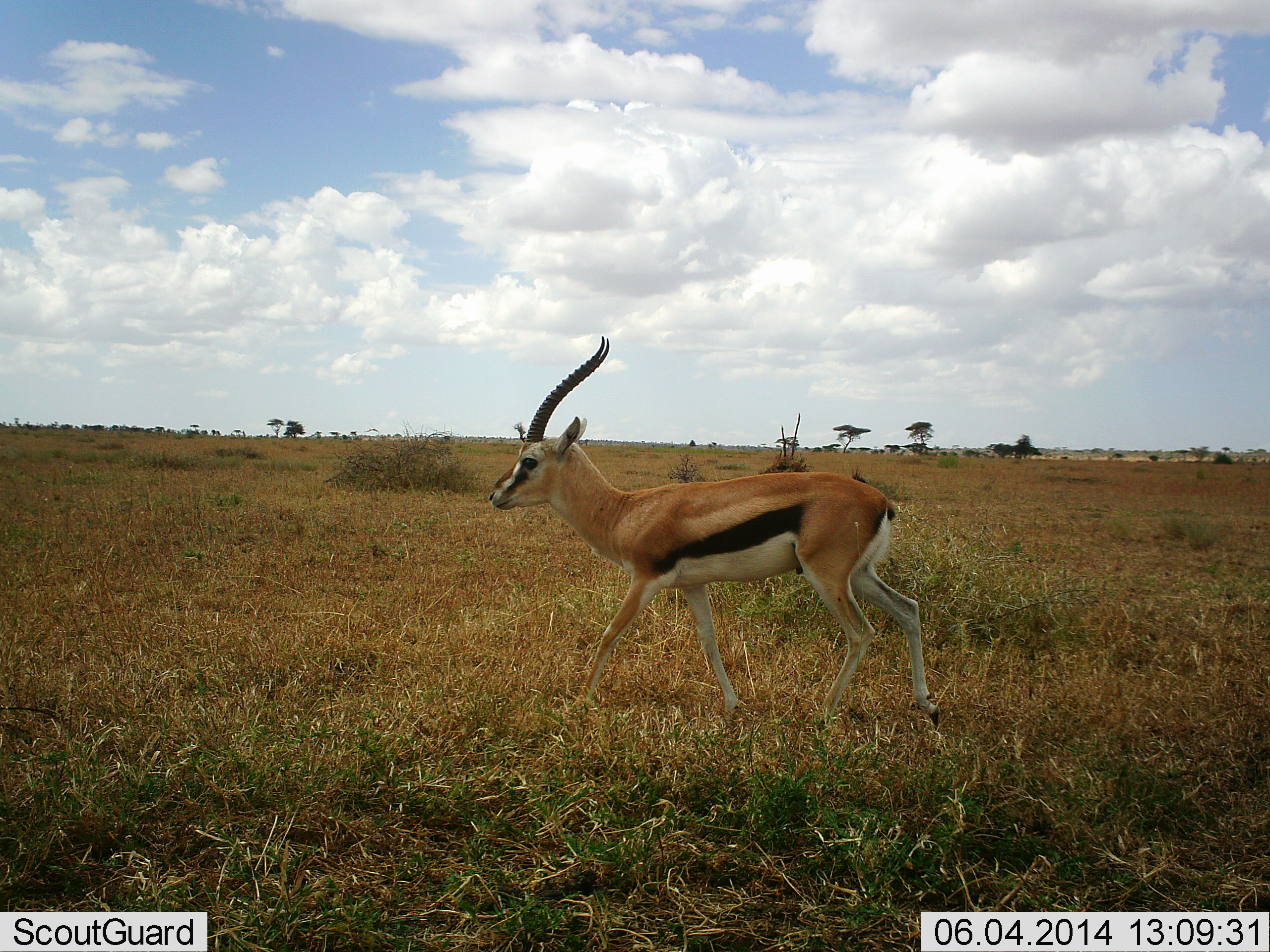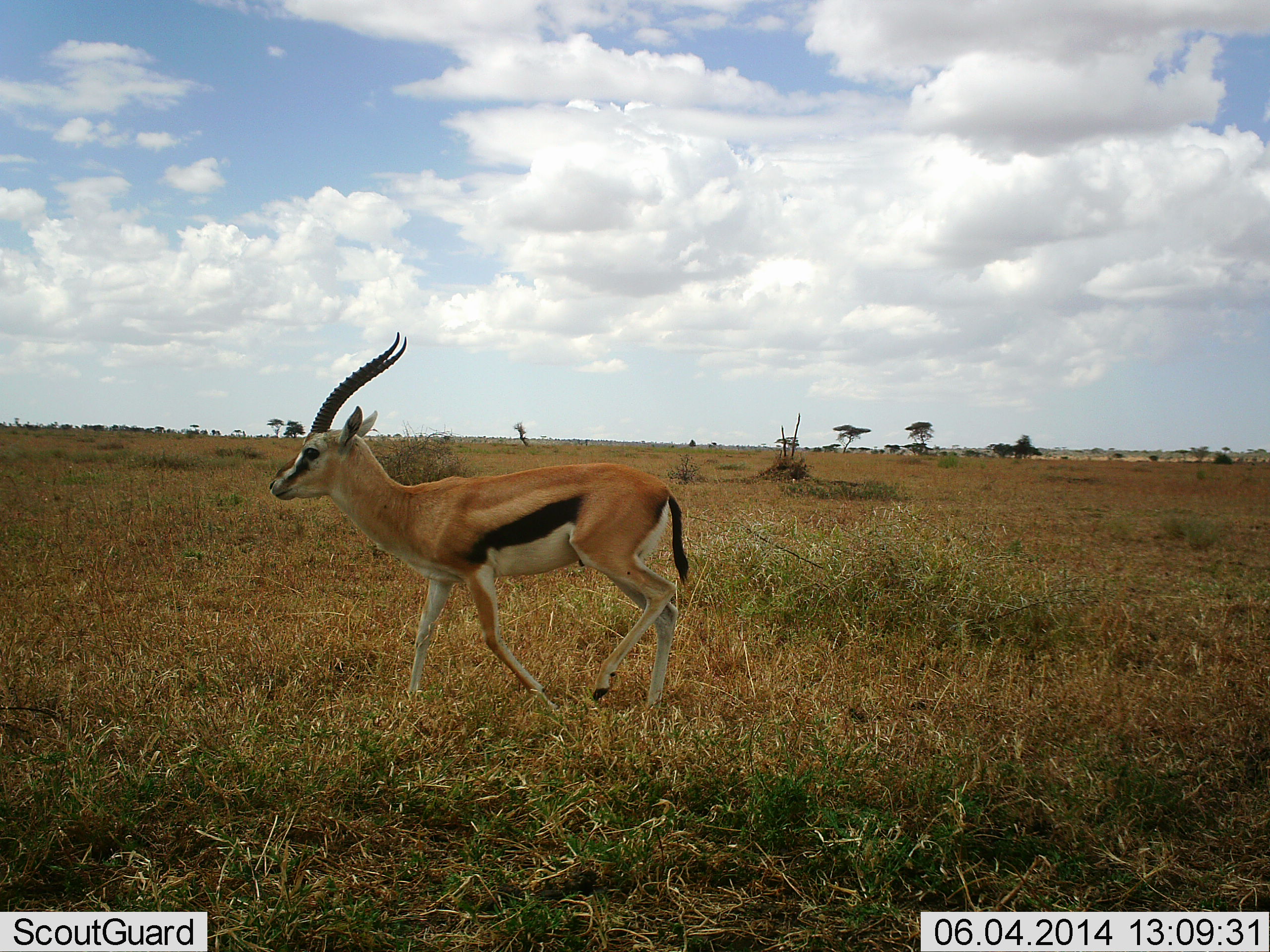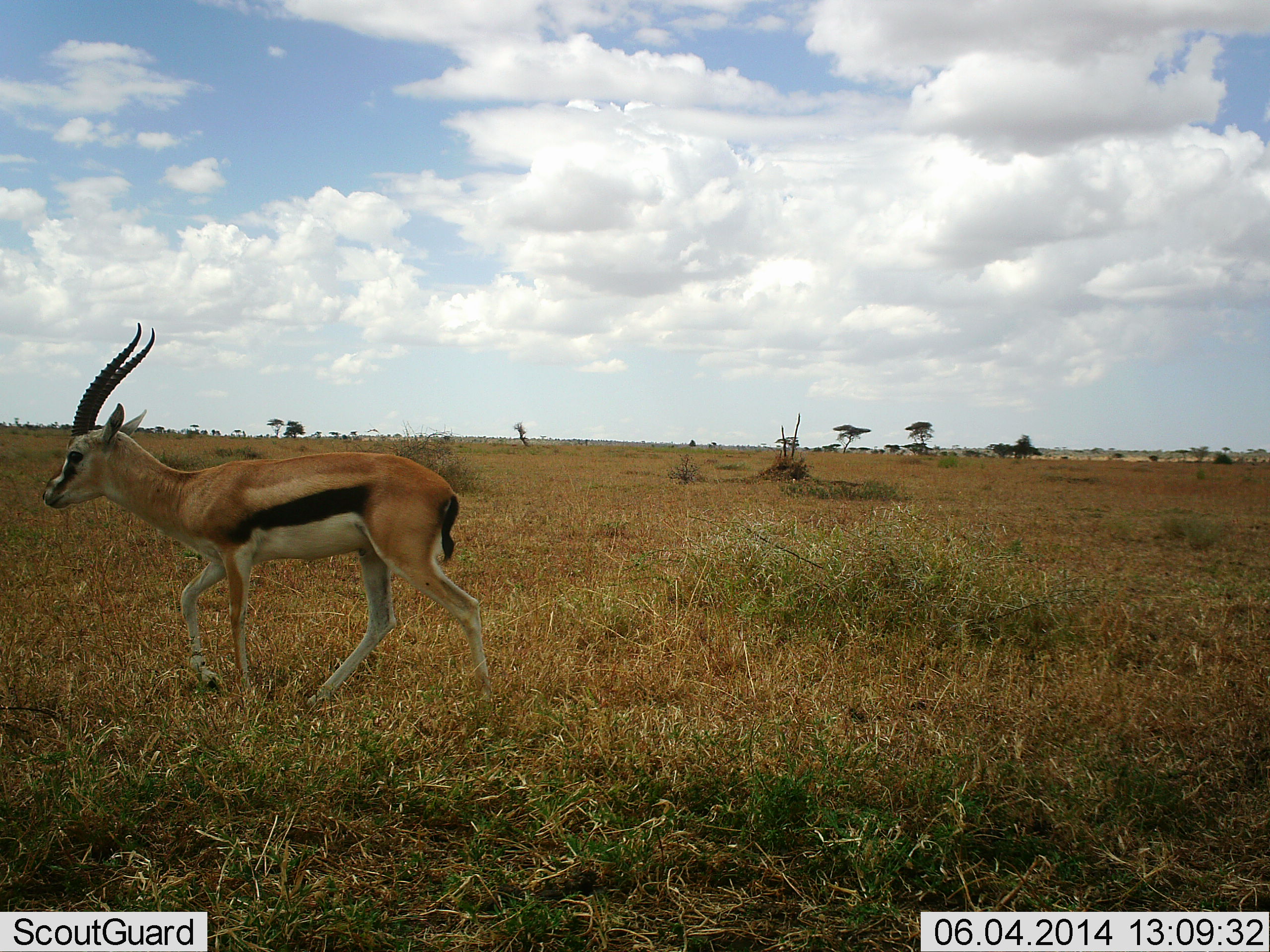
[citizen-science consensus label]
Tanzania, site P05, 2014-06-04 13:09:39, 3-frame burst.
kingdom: Animalia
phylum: Chordata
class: Mammalia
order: Artiodactyla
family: Bovidae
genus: Eudorcas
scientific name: Eudorcas thomsonii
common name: thomson's gazelle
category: gazellethomsons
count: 1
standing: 0%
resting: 0%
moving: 100%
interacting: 0%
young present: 0%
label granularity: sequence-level